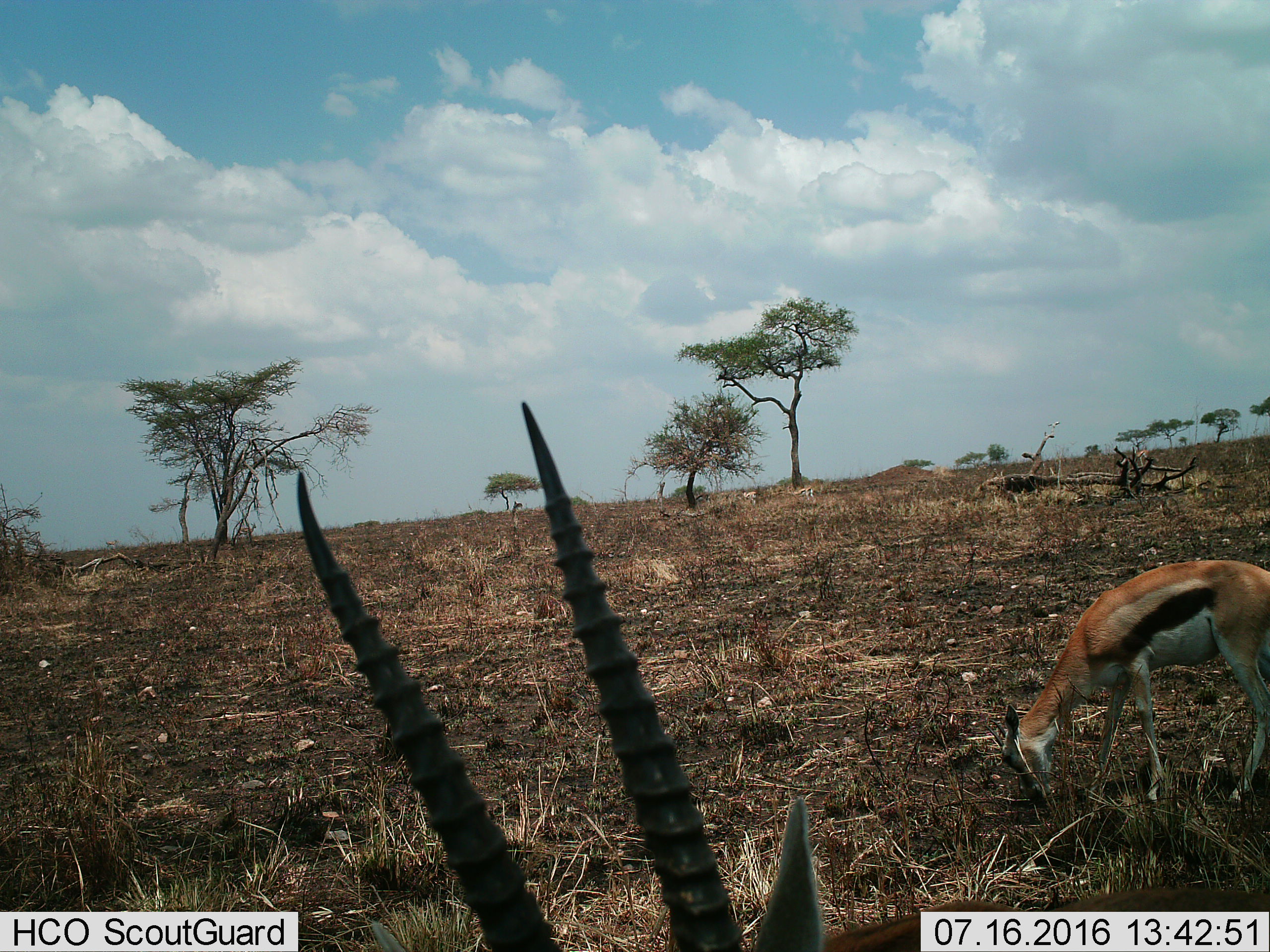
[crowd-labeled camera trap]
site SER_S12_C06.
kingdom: Animalia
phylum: Chordata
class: Mammalia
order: Artiodactyla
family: Bovidae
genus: Eudorcas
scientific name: Eudorcas thomsonii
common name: thomson's gazelle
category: gazellethomsons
Gazellethomsons (thomson's gazelle) (Eudorcas thomsonii), count 2. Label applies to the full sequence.